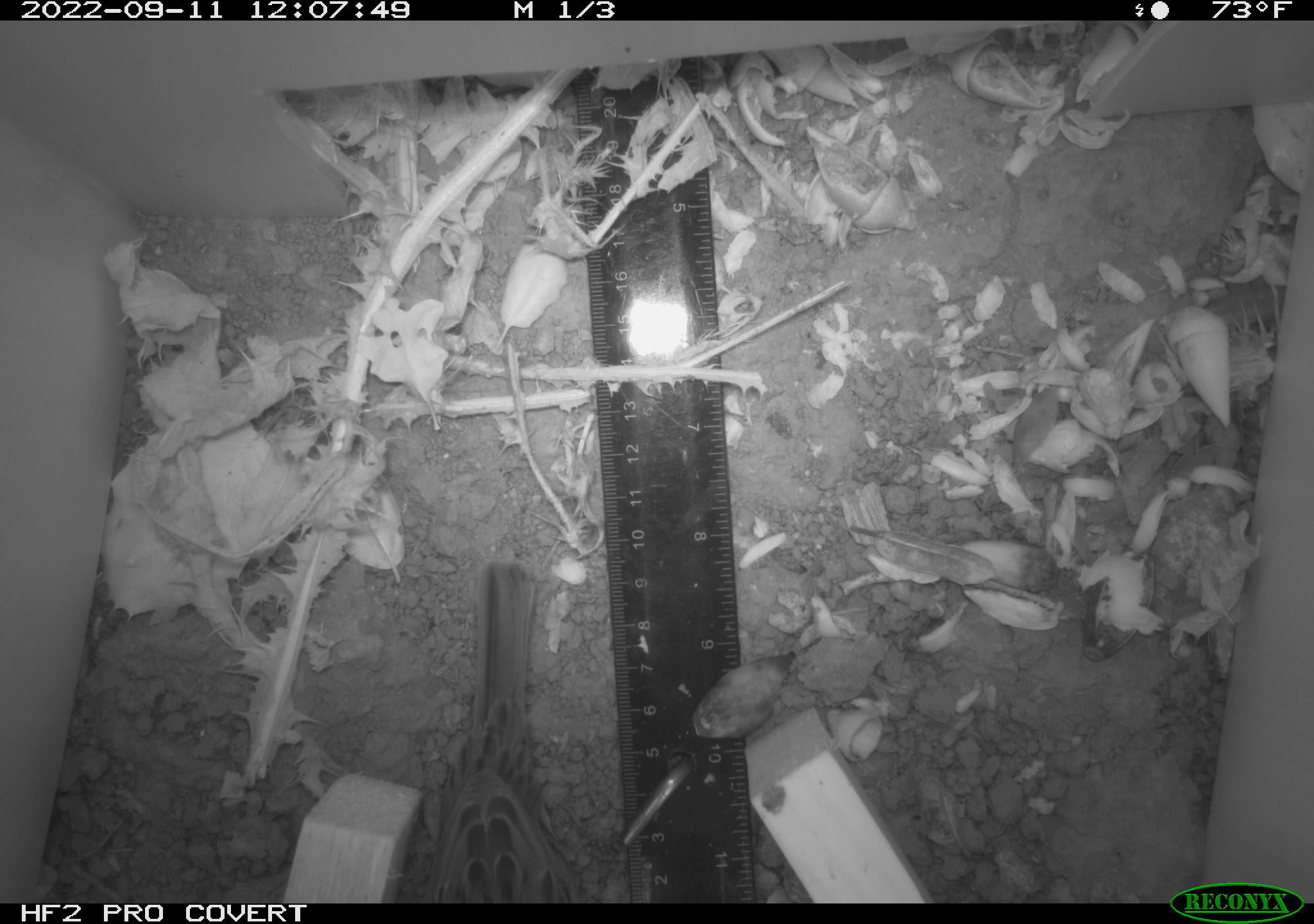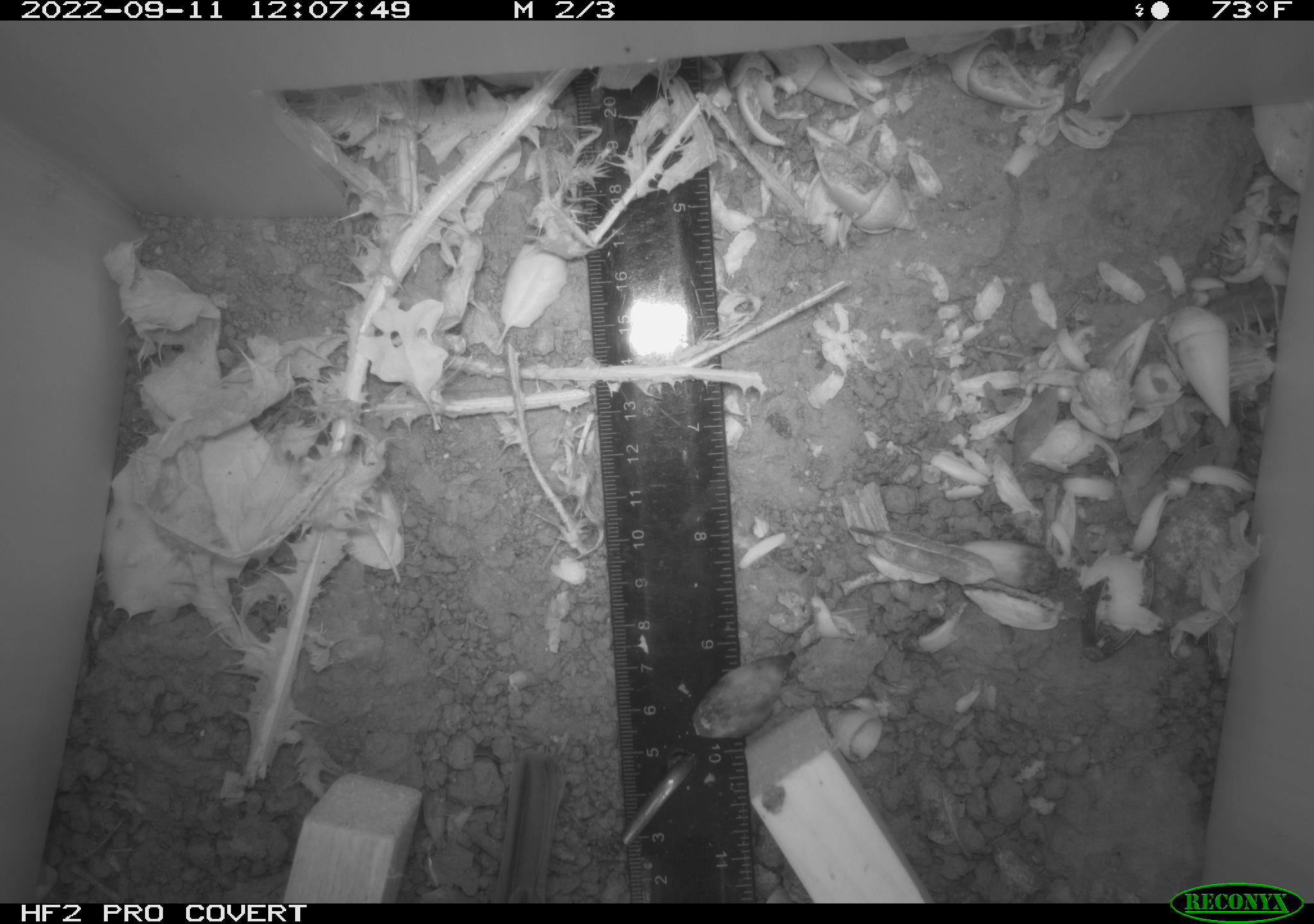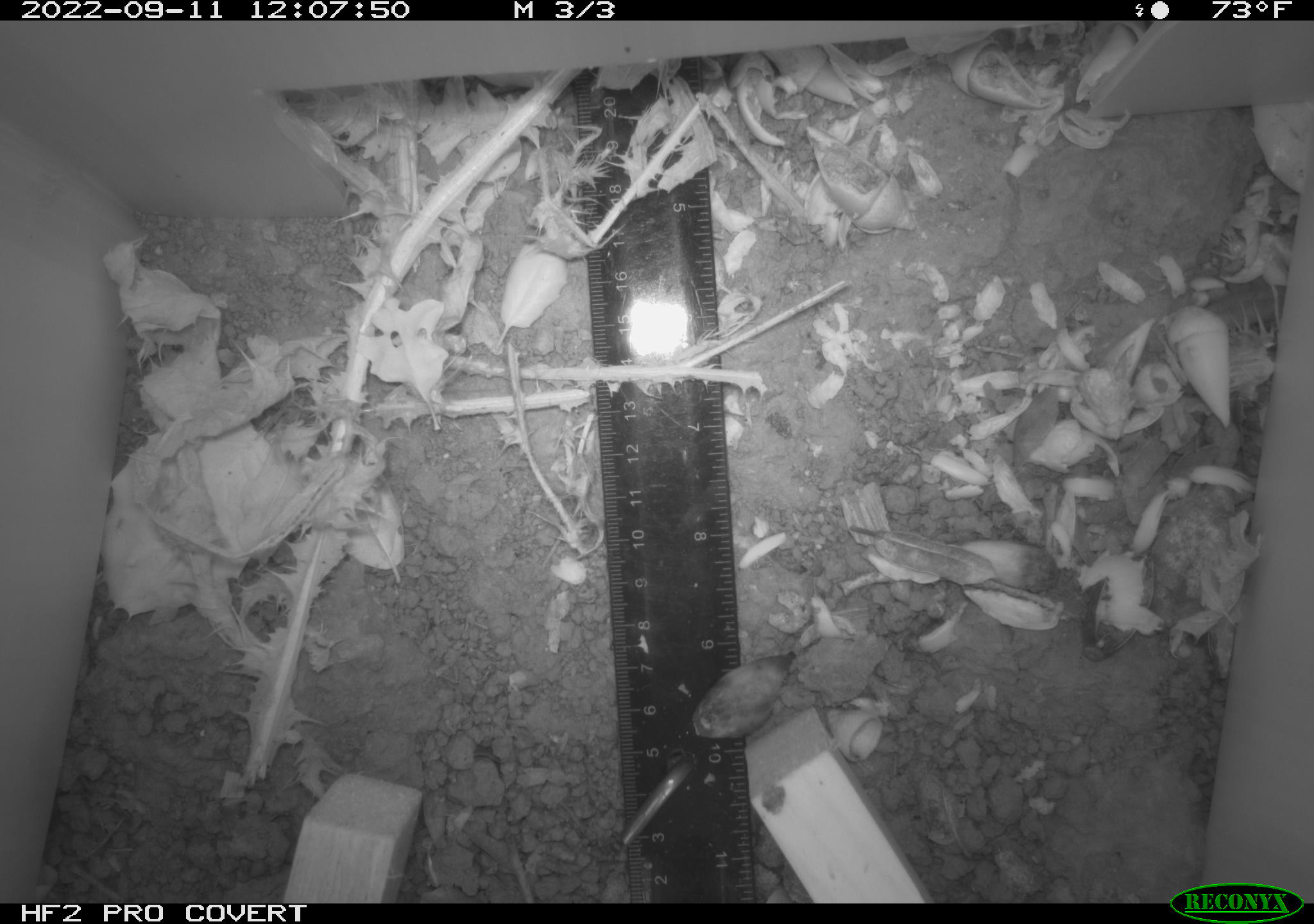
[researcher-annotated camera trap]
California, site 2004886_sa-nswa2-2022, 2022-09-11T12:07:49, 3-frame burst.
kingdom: Animalia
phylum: Chordata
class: Aves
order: Passeriformes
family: Passerellidae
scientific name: Passerellidae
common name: new world sparrows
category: passerellidae family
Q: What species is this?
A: Passerellidae family (new world sparrows) (Passerellidae).